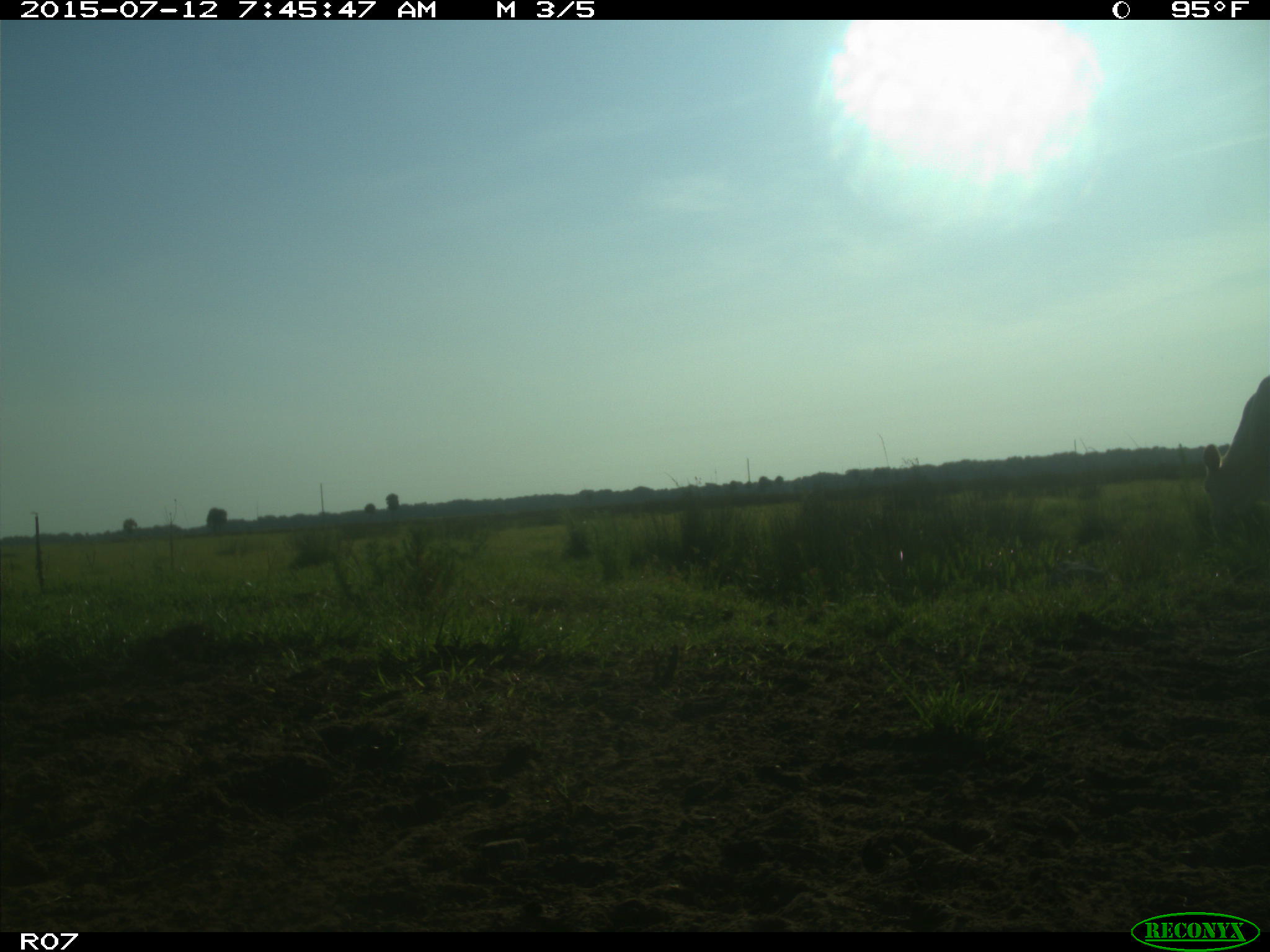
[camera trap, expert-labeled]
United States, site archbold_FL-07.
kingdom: Animalia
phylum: Chordata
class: Mammalia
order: Artiodactyla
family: Bovidae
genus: Bos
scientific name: Bos taurus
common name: domestic cow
Bos taurus (domestic cow).